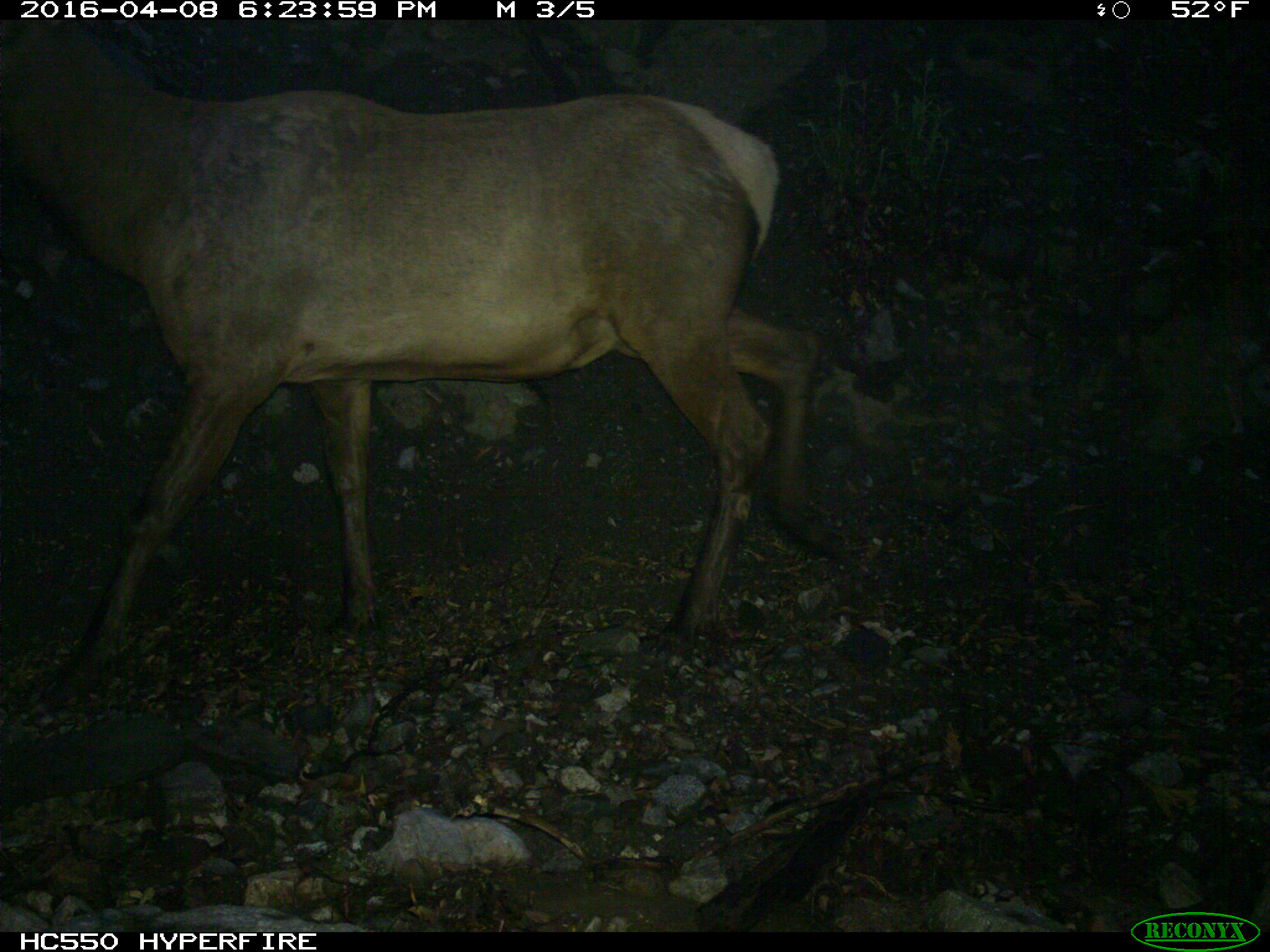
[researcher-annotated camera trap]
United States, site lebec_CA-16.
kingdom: Animalia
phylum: Chordata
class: Mammalia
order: Artiodactyla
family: Cervidae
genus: Cervus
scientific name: Cervus canadensis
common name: elk